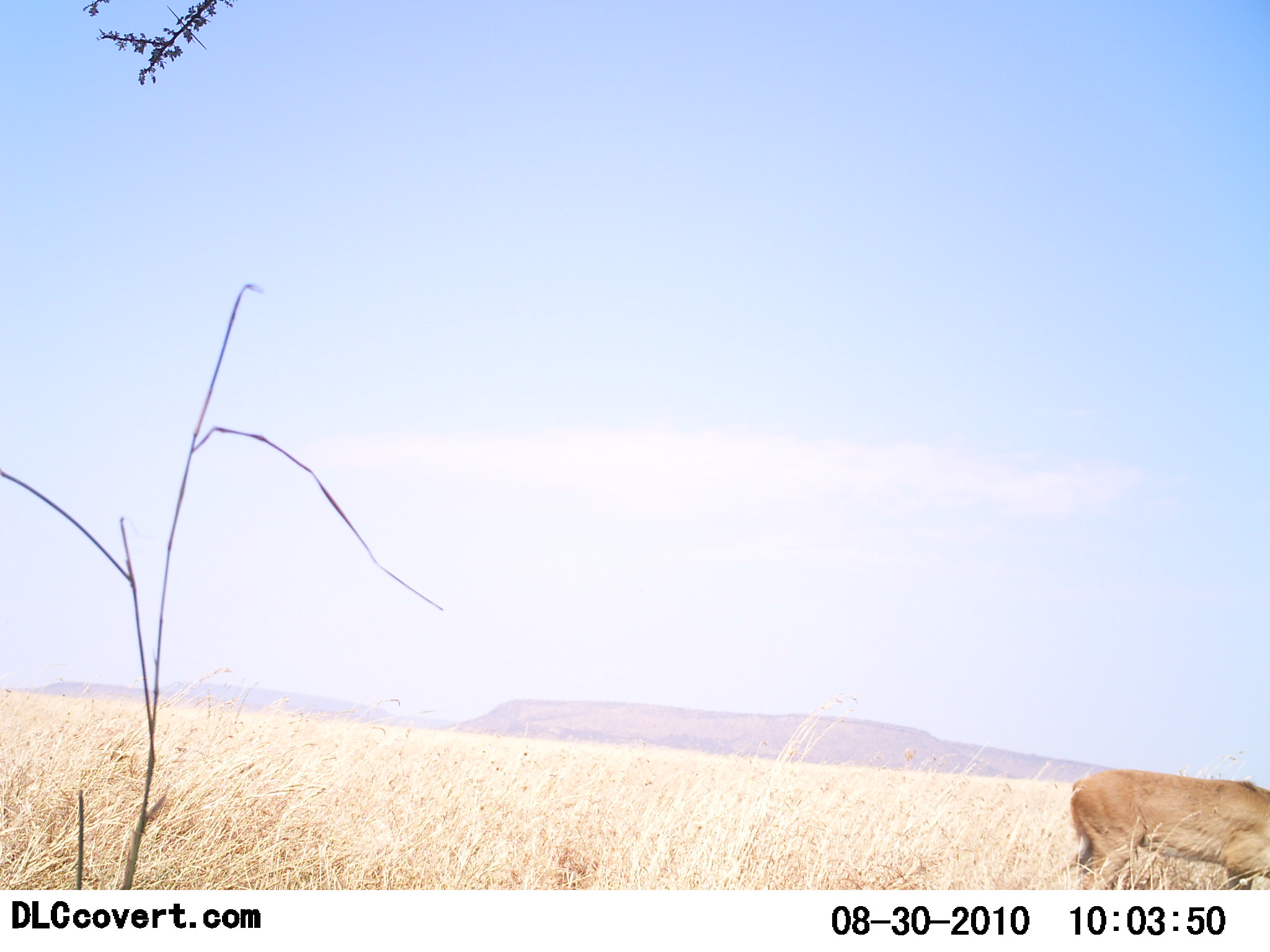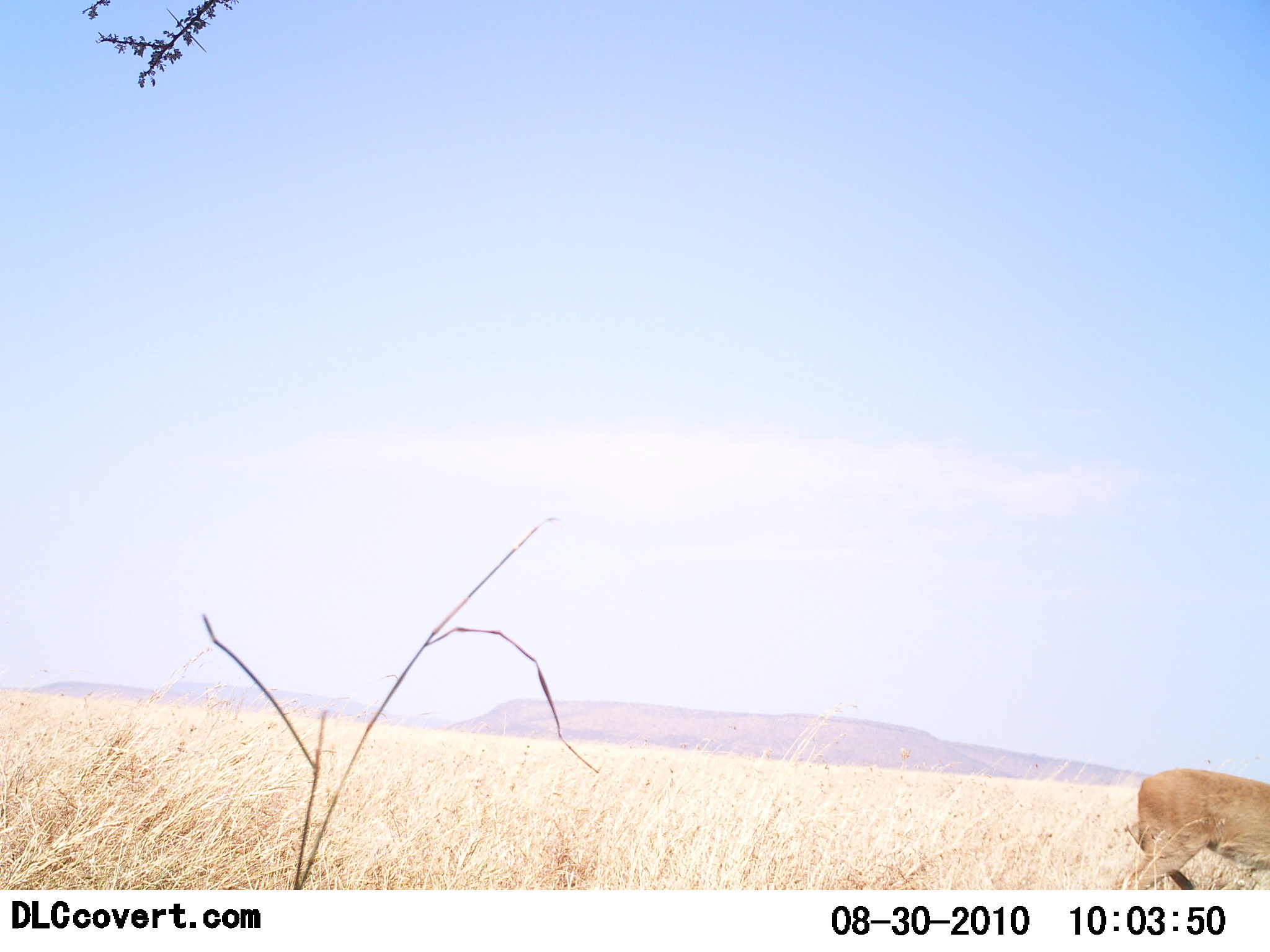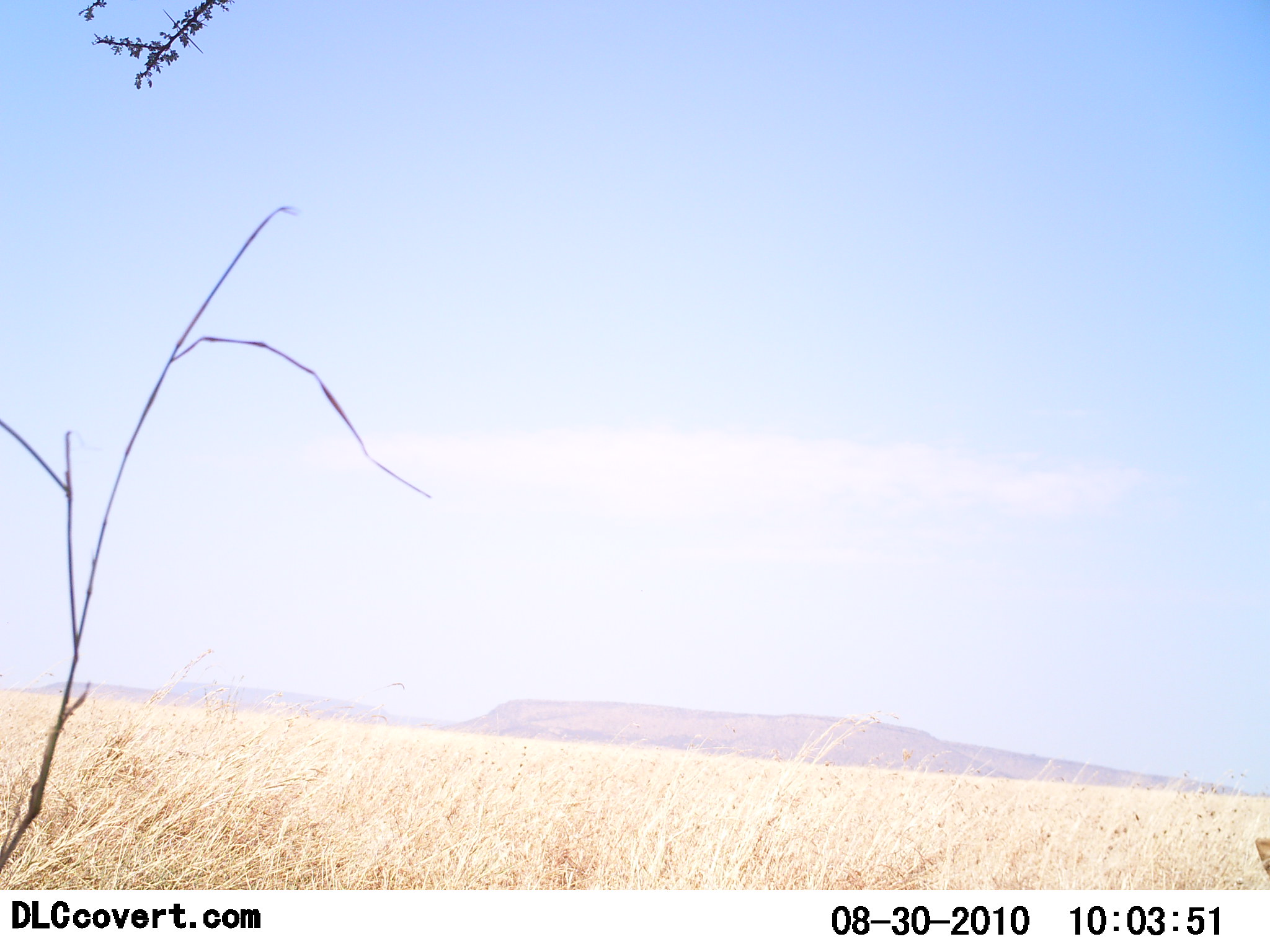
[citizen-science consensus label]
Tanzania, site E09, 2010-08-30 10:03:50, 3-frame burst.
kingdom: Animalia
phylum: Chordata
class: Mammalia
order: Carnivora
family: Felidae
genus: Panthera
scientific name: Panthera leo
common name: lion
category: lionfemale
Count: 1.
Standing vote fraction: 11%.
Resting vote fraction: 0%.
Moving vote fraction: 89%.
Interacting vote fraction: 0%.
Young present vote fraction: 0%.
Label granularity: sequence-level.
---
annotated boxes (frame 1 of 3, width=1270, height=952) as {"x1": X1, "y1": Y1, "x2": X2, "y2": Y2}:
animal: {"x1": 1056, "y1": 768, "x2": 1270, "y2": 891}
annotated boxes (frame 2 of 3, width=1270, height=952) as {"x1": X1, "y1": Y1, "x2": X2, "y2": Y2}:
animal: {"x1": 1117, "y1": 768, "x2": 1270, "y2": 891}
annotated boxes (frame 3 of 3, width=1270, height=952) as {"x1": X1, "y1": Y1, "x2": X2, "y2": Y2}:
animal: {"x1": 1256, "y1": 837, "x2": 1270, "y2": 891}